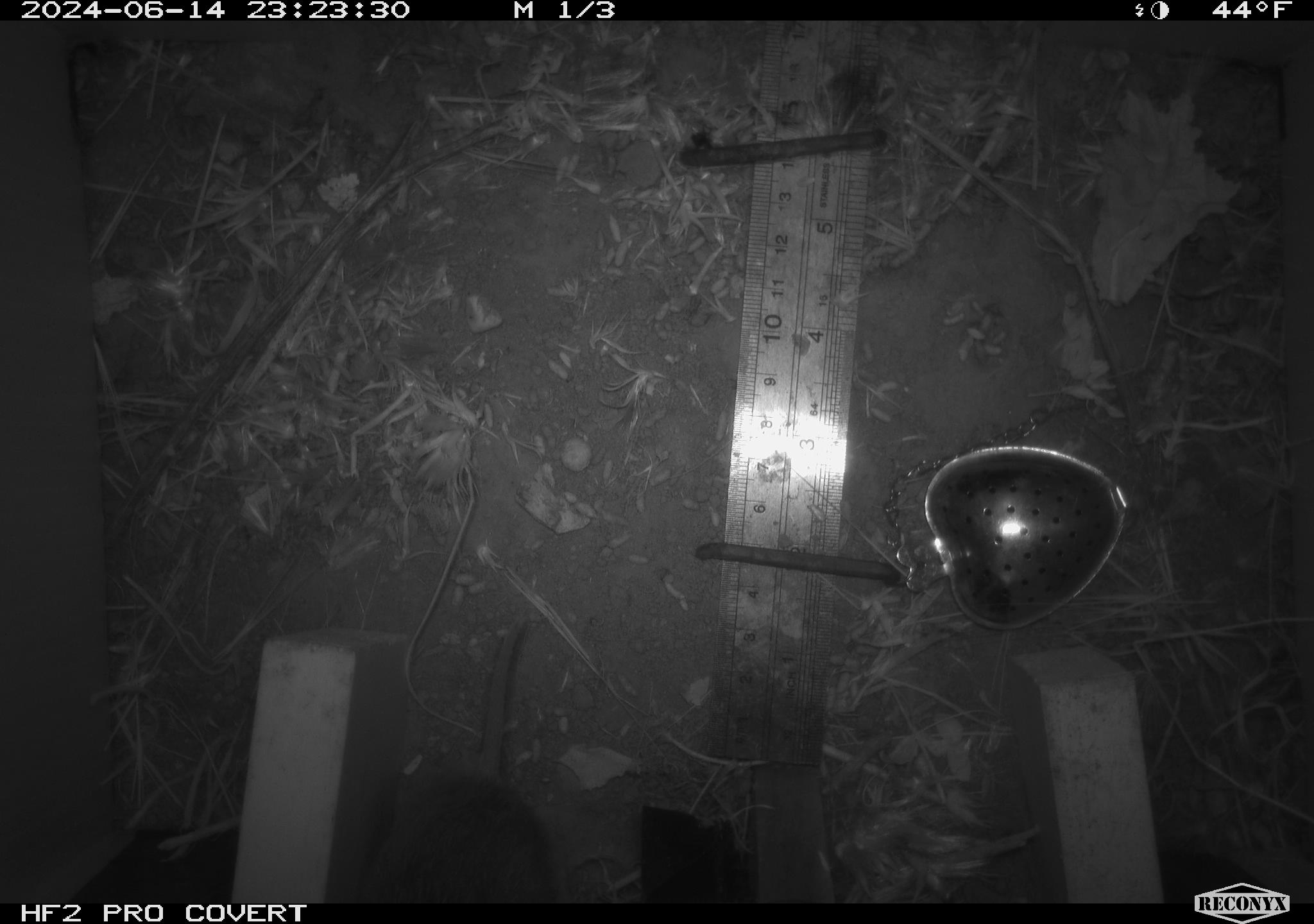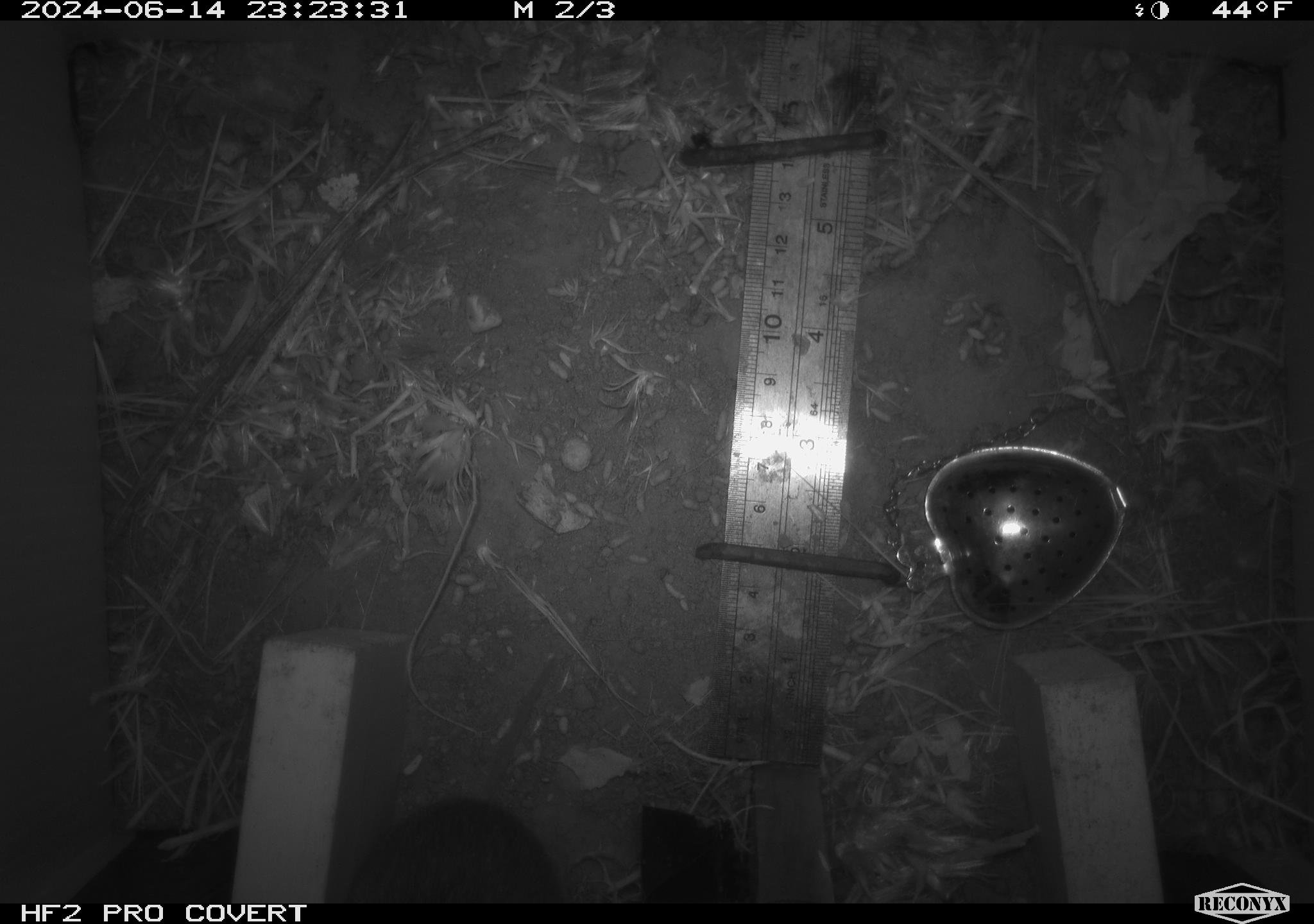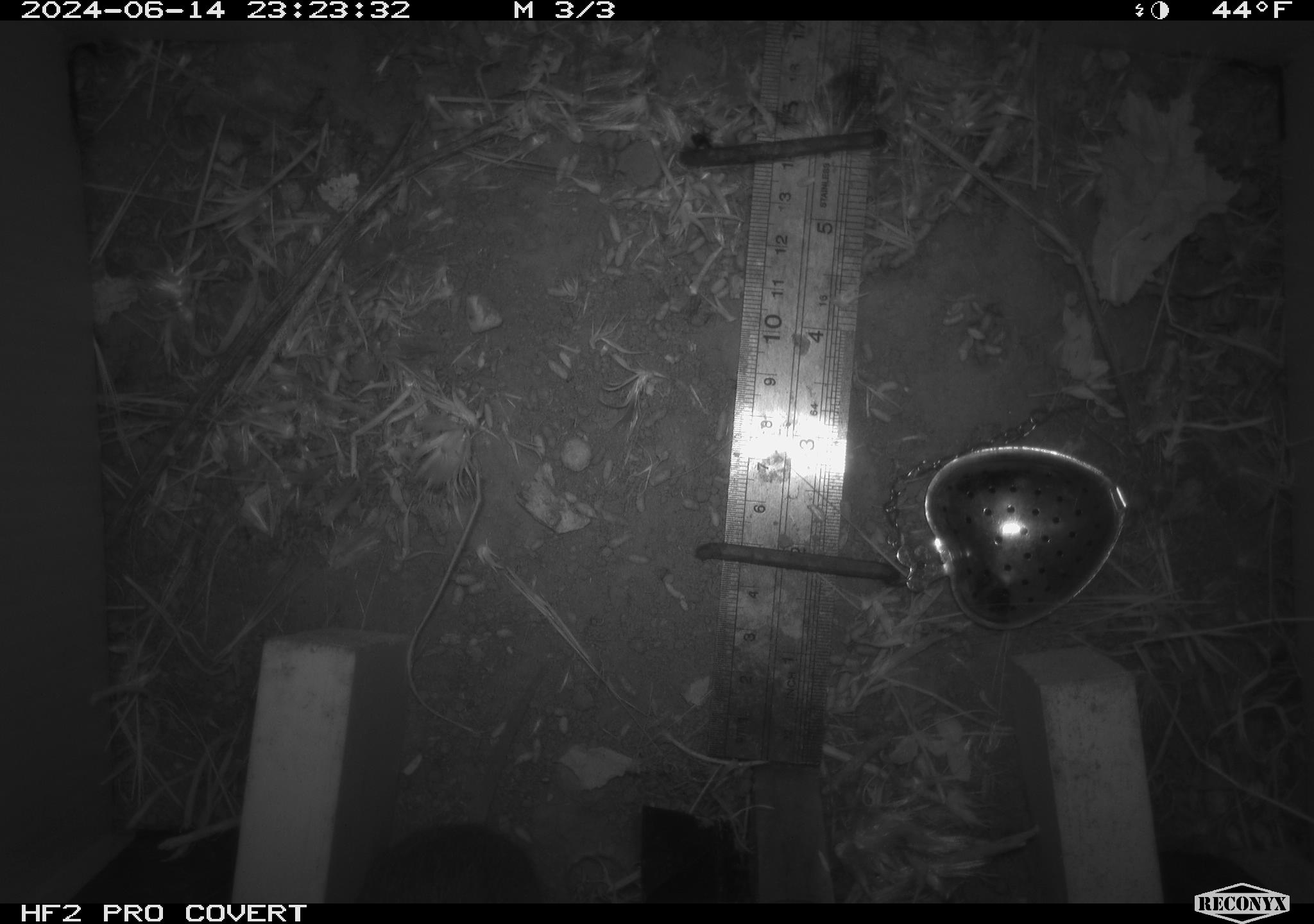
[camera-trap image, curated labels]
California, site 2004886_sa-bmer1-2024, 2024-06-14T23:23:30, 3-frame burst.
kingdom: Animalia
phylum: Chordata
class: Mammalia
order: Rodentia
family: Cricetidae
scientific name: Cricetidae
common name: hamsters, voles, lemmings, and allies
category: cricetidae family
Cricetidae family (hamsters, voles, lemmings, and allies) (Cricetidae).